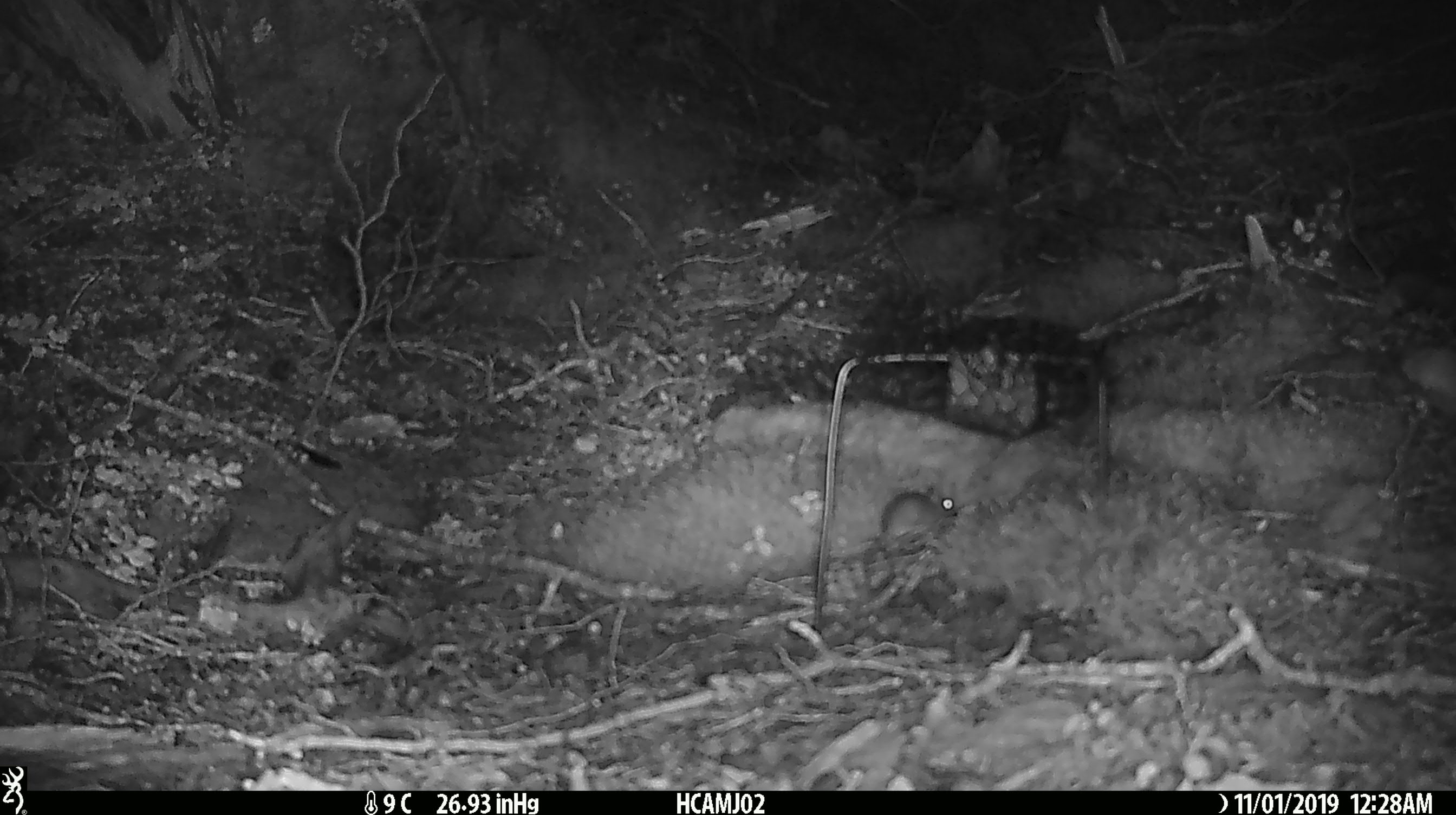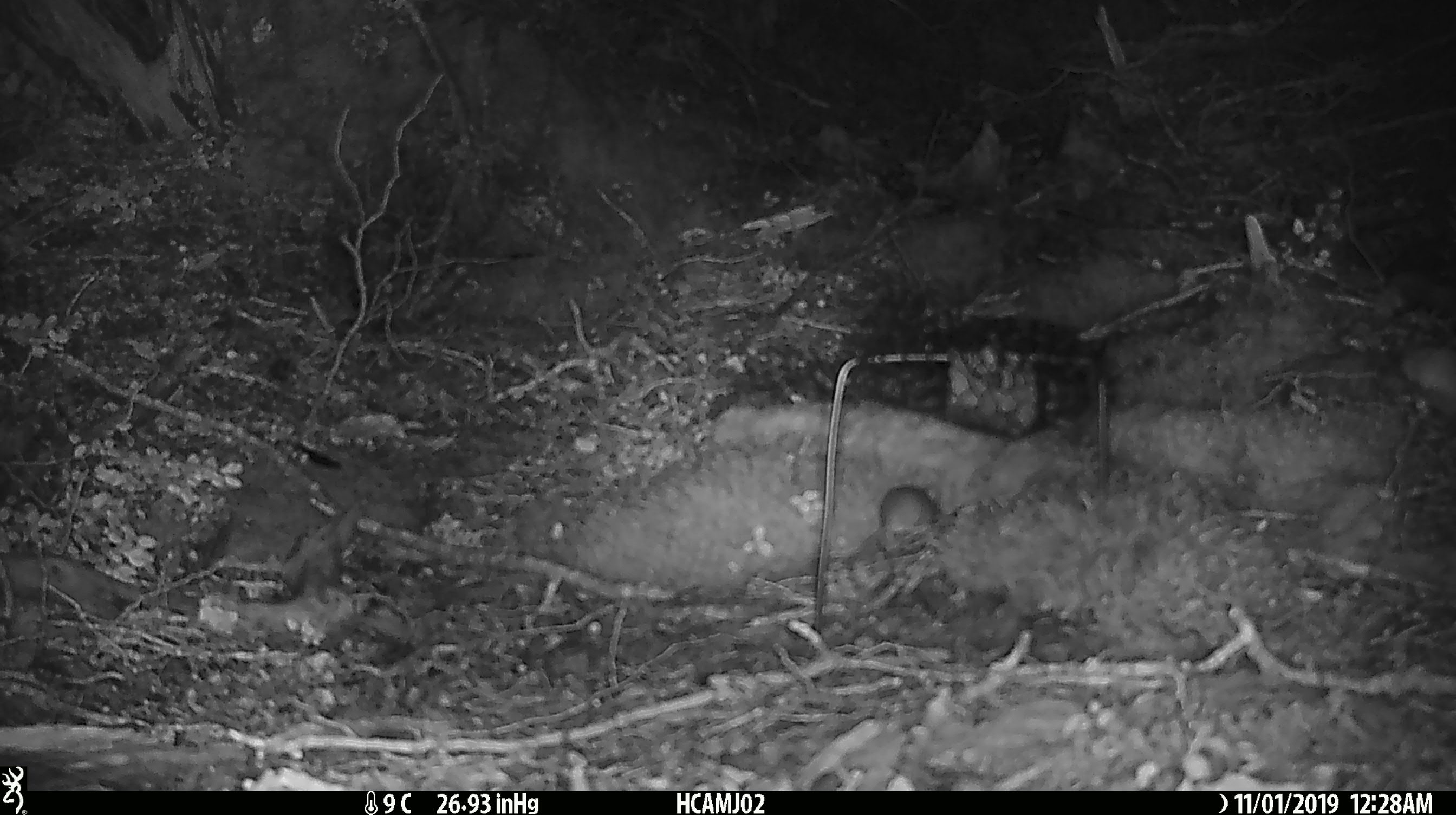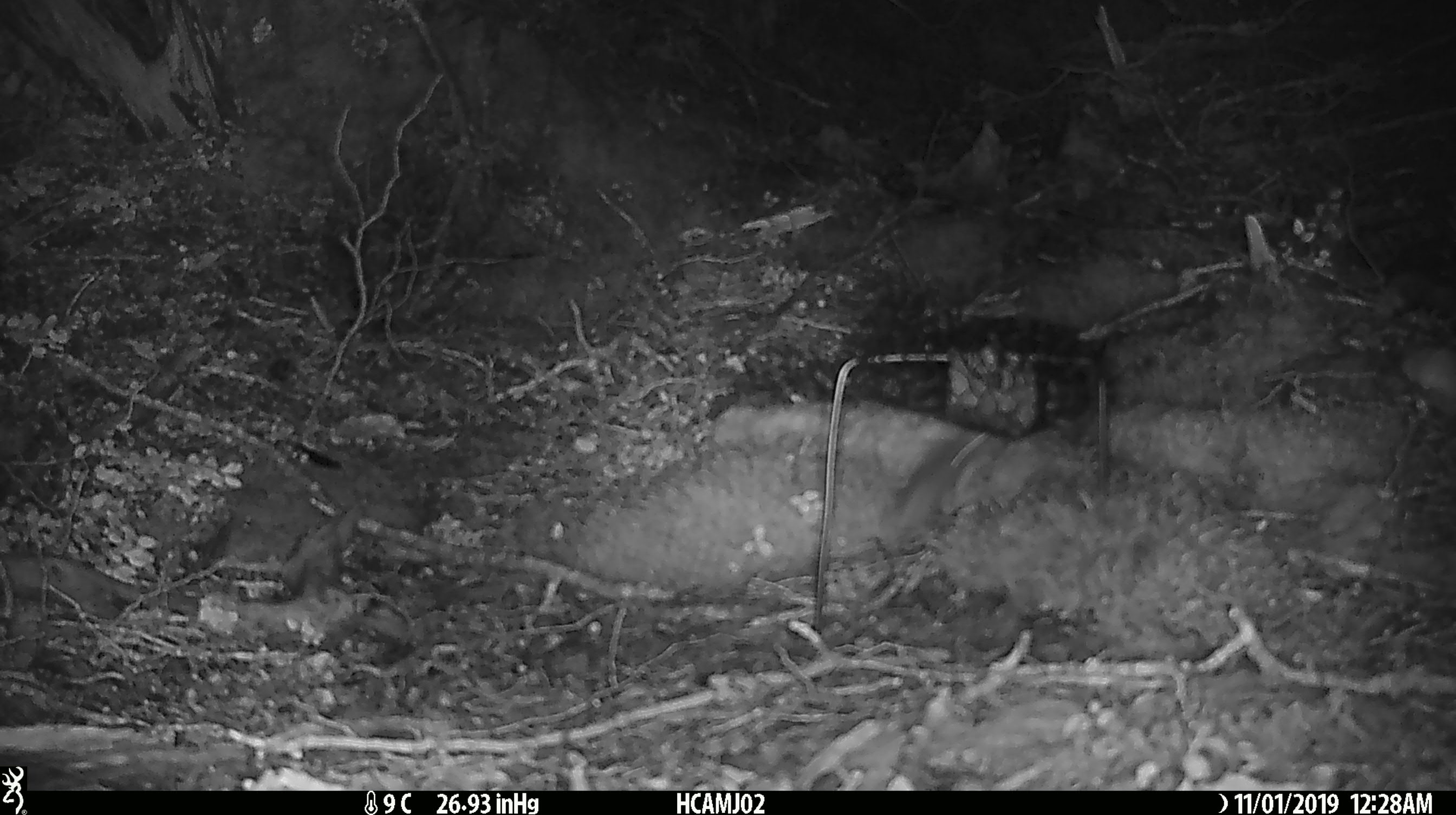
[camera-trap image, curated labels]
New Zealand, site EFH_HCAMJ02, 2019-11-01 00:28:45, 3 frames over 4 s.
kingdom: Animalia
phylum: Chordata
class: Mammalia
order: Rodentia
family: Muridae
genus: Mus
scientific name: Mus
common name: mouse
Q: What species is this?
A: Mouse (Mus).